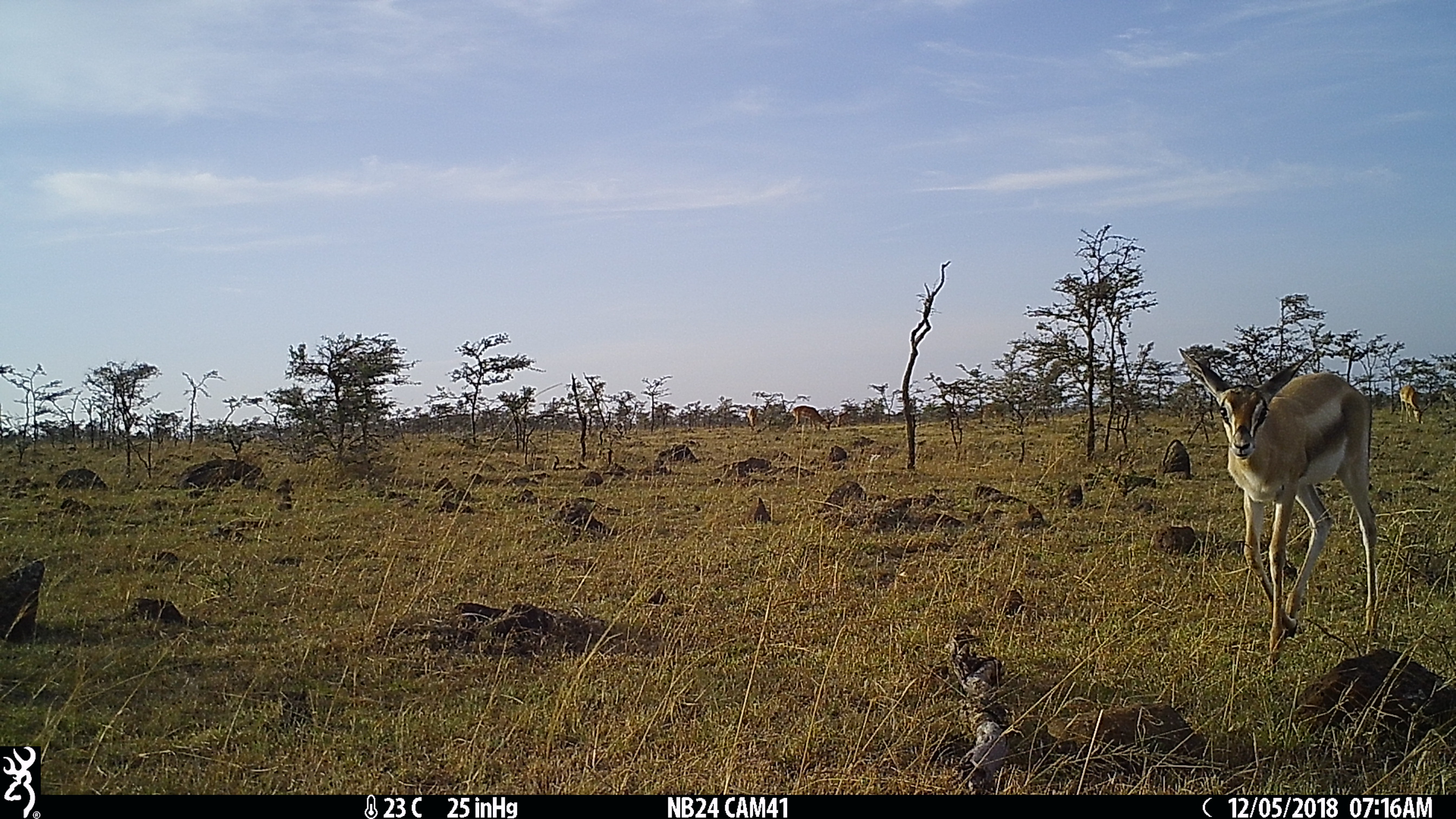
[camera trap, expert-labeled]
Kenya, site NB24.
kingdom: Animalia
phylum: Chordata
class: Mammalia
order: Artiodactyla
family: Bovidae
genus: Nanger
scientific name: Nanger granti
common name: grant's gazelle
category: gazelle grants